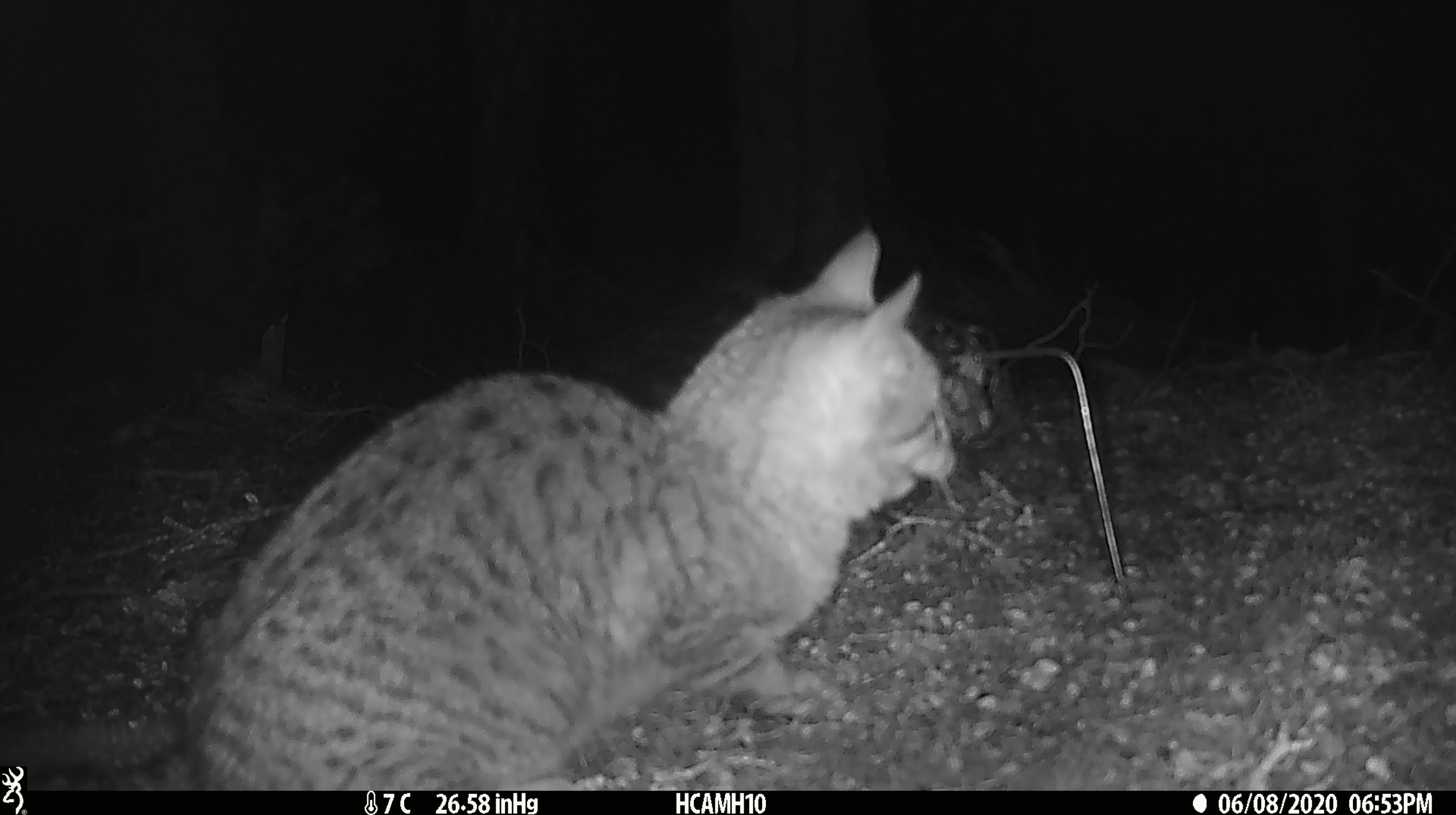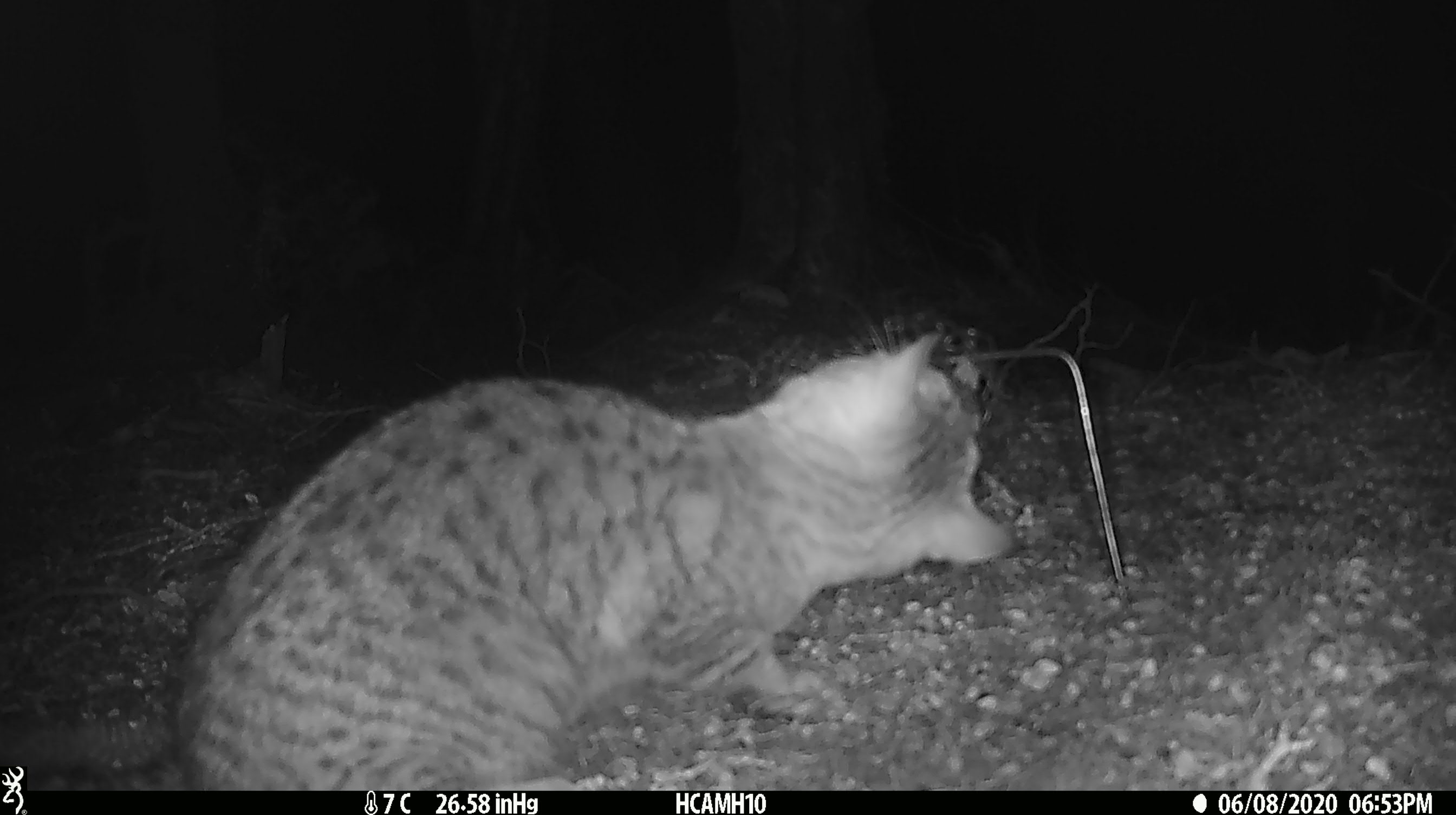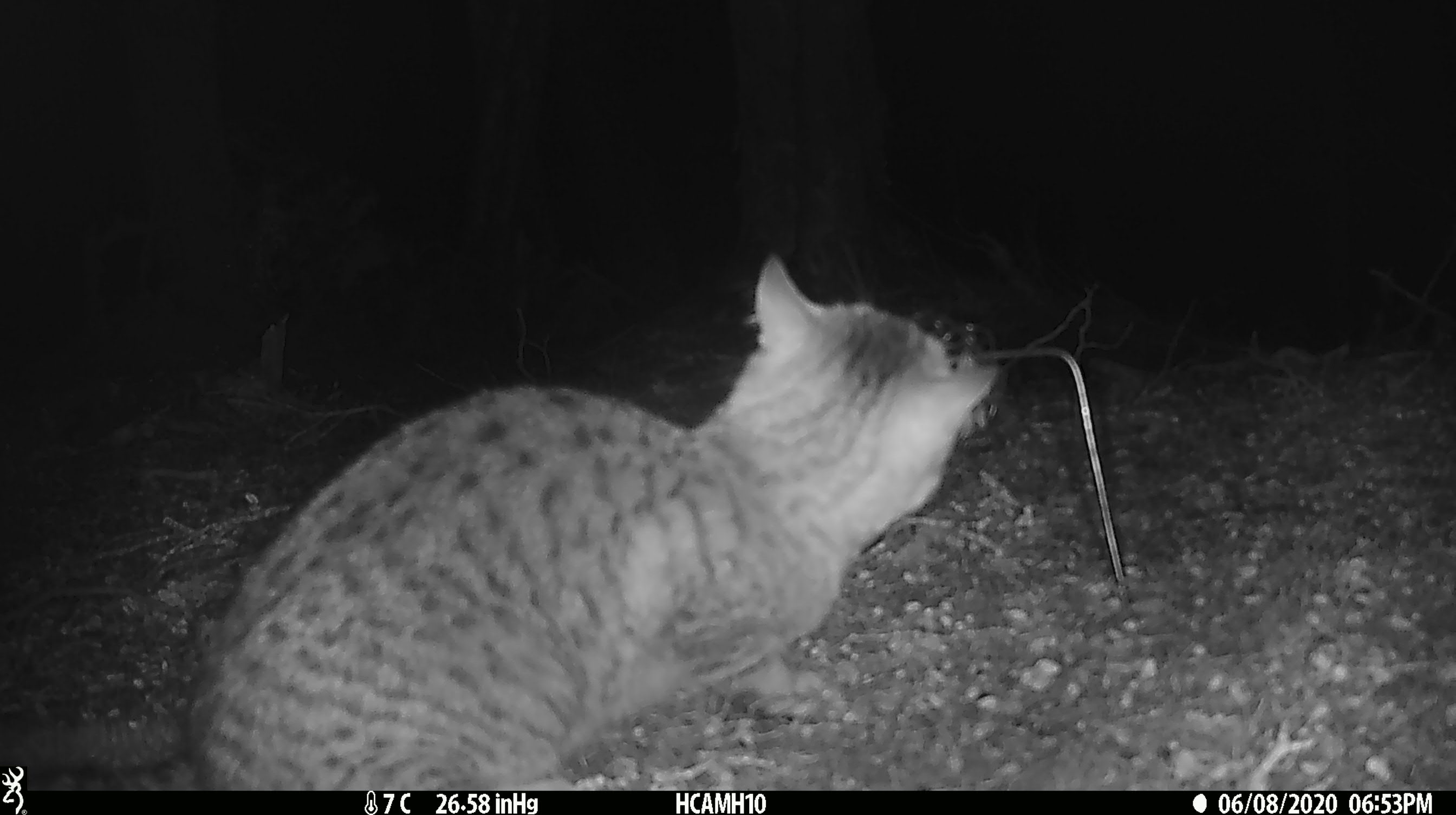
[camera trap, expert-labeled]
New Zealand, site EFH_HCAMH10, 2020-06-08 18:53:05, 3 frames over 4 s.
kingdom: Animalia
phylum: Chordata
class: Mammalia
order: Carnivora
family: Felidae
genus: Felis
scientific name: Felis catus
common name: domestic cat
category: cat